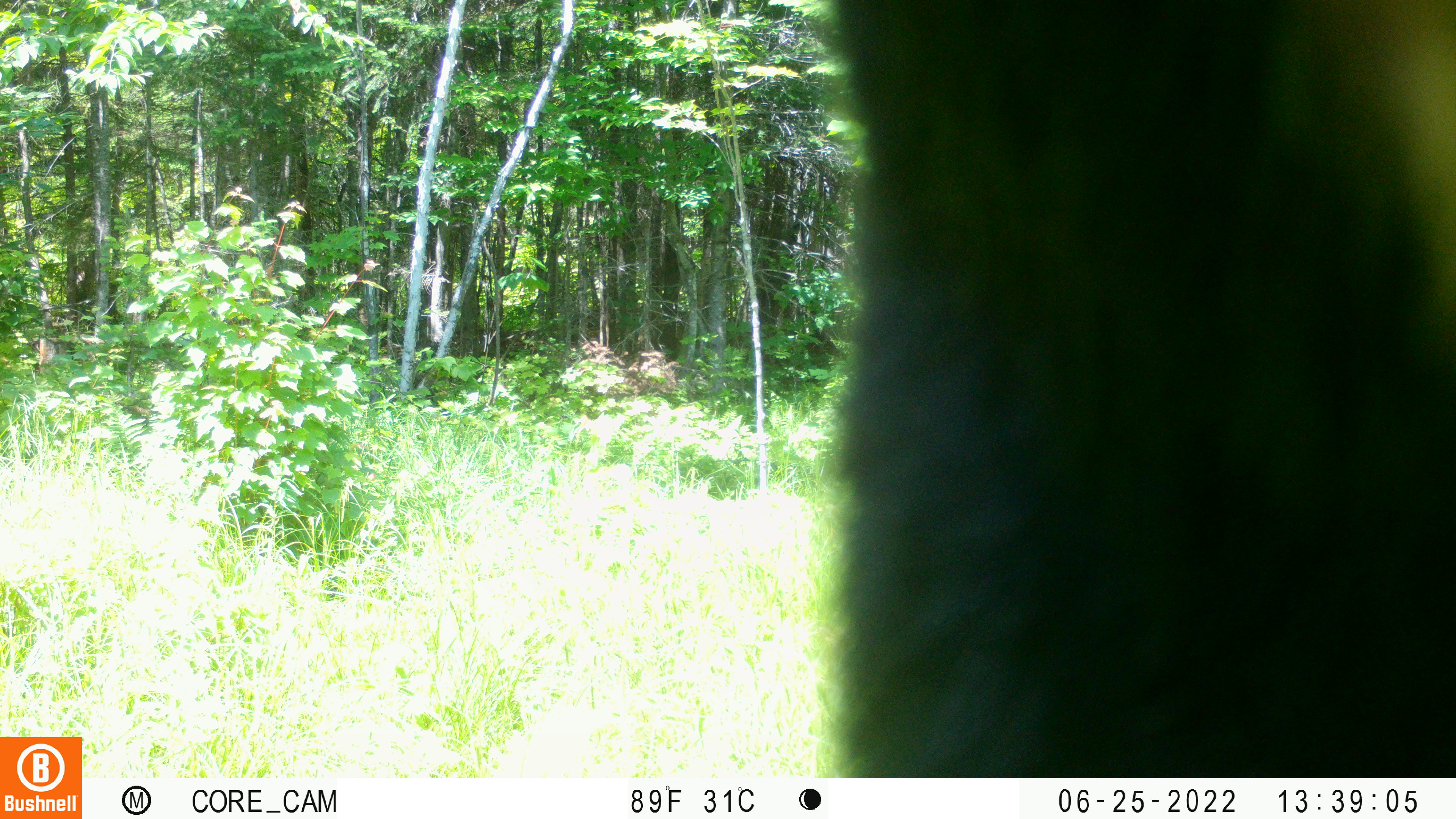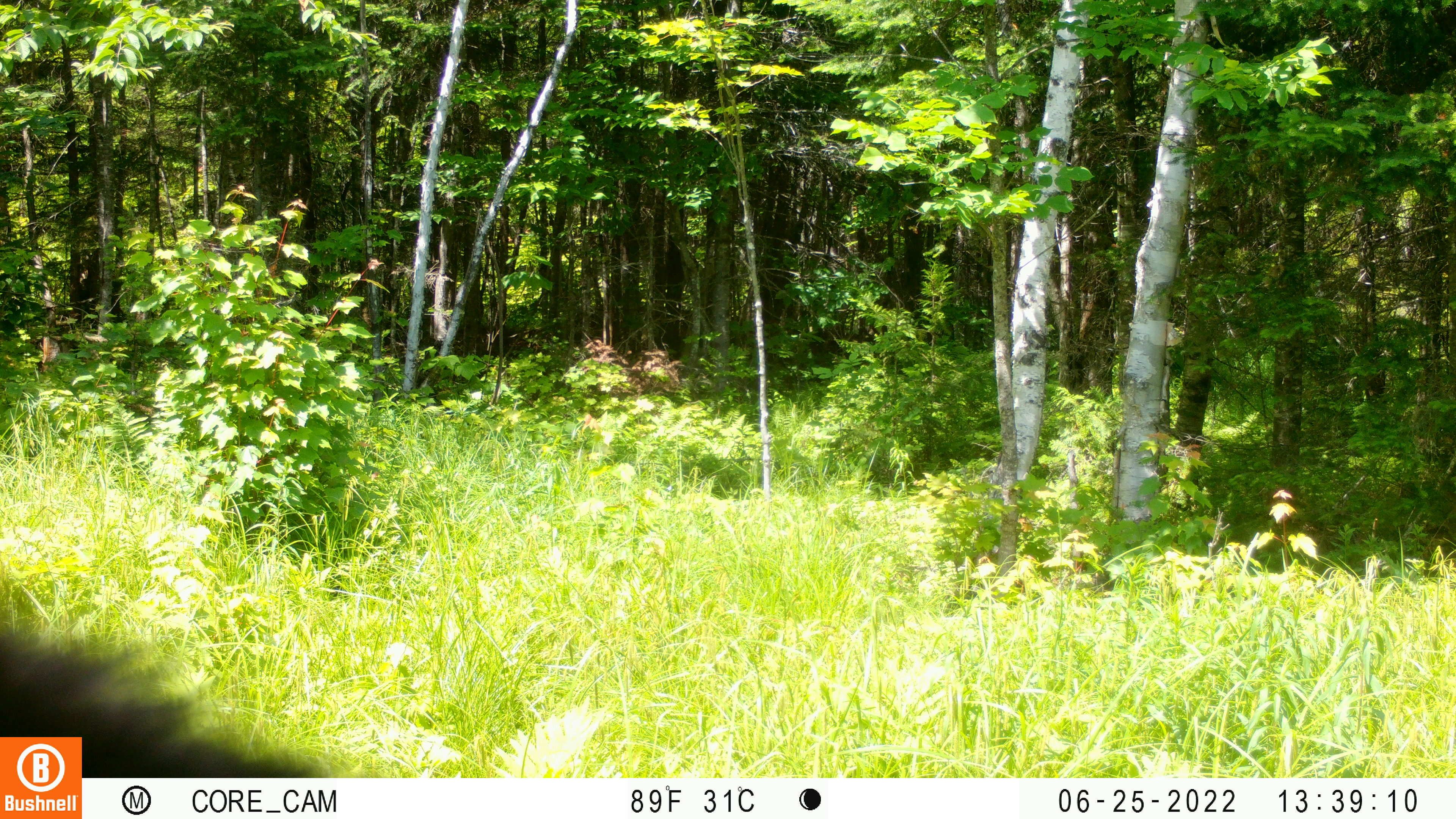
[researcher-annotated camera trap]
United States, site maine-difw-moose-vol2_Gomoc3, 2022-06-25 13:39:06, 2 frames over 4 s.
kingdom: Animalia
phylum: Chordata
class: Mammalia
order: Carnivora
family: Ursidae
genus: Ursus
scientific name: Ursus americanus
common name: black bear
Black bear (Ursus americanus).